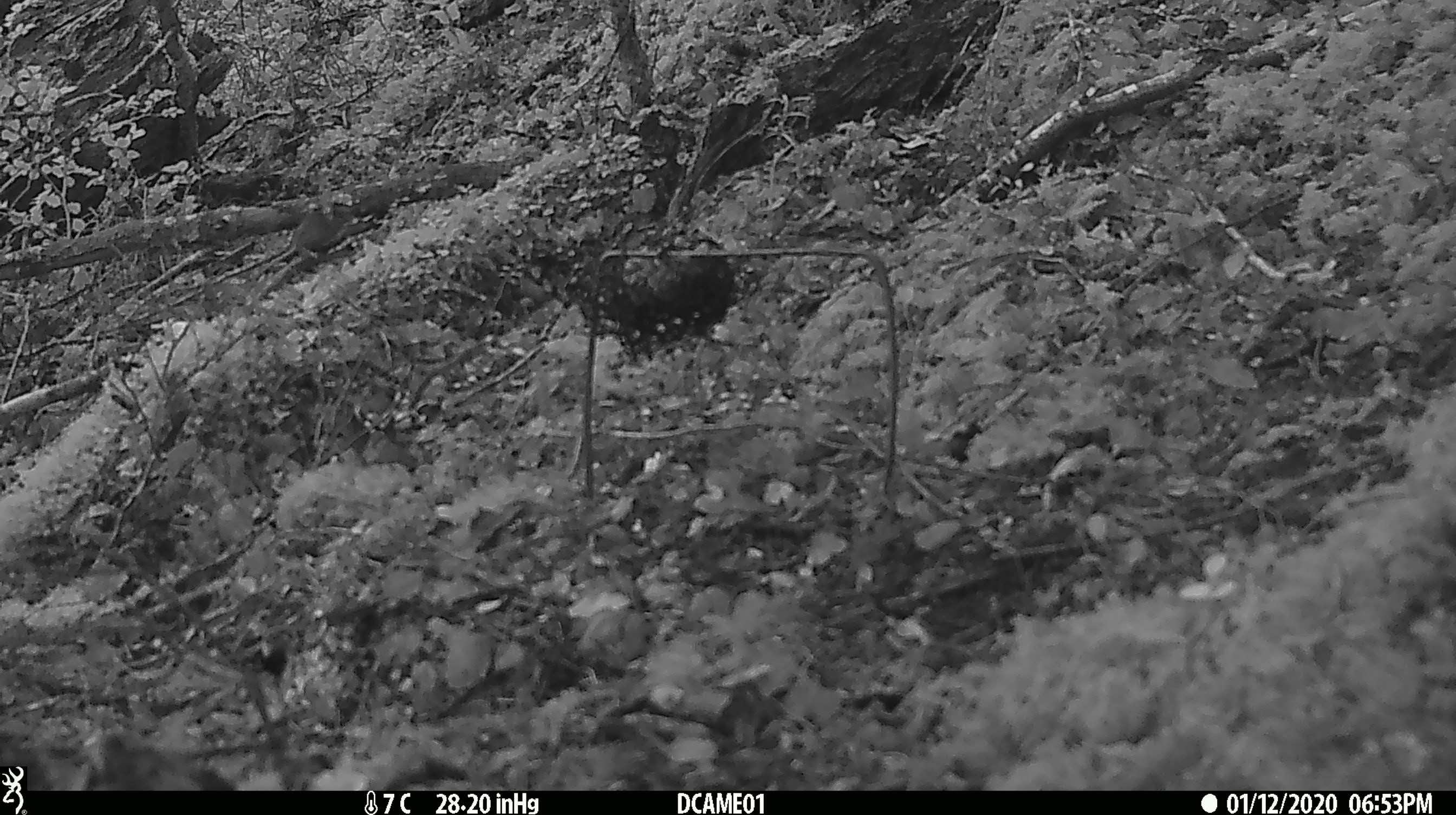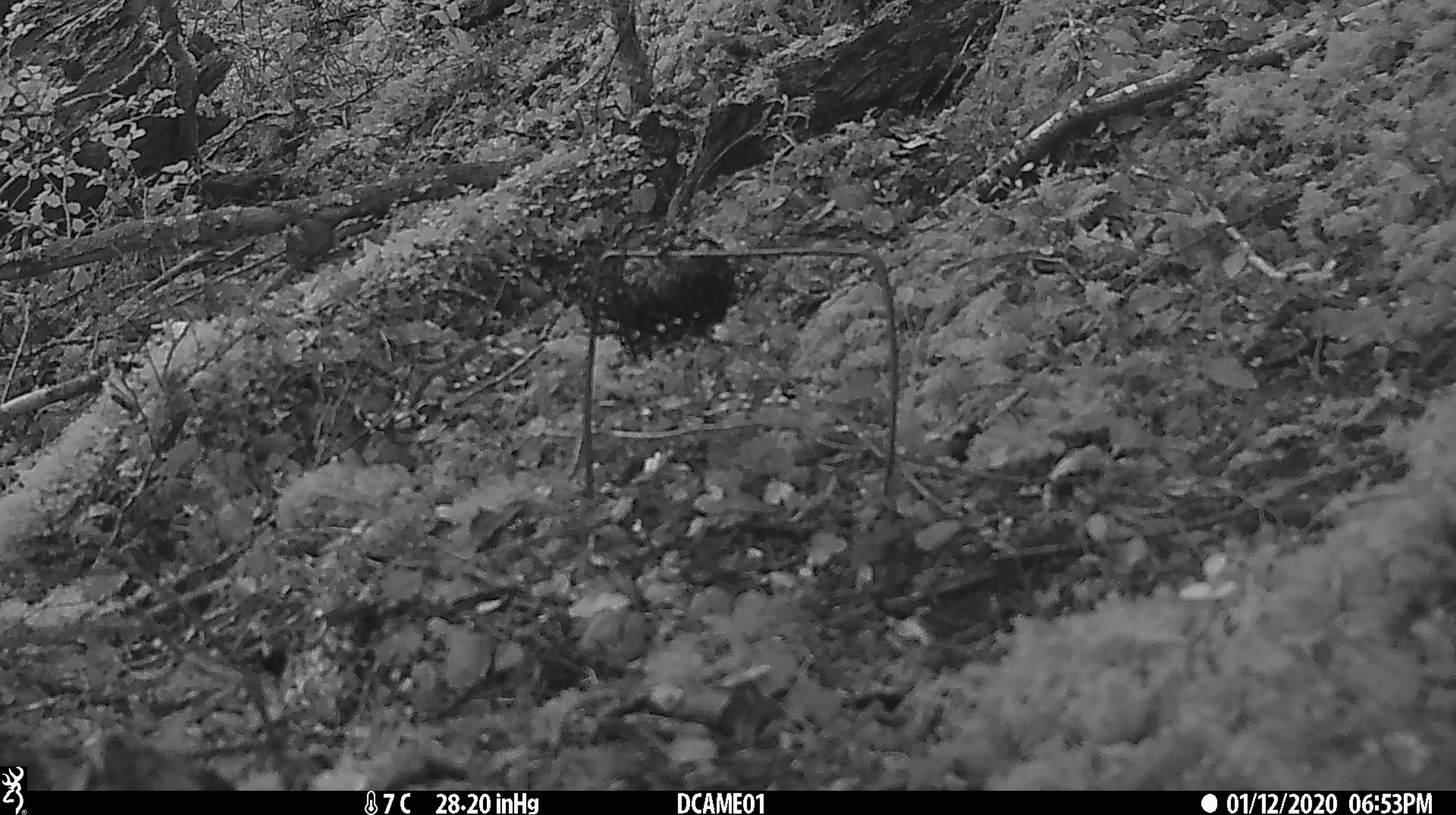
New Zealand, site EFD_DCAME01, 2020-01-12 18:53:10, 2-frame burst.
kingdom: Animalia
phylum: Chordata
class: Mammalia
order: Rodentia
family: Muridae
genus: Mus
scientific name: Mus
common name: mouse